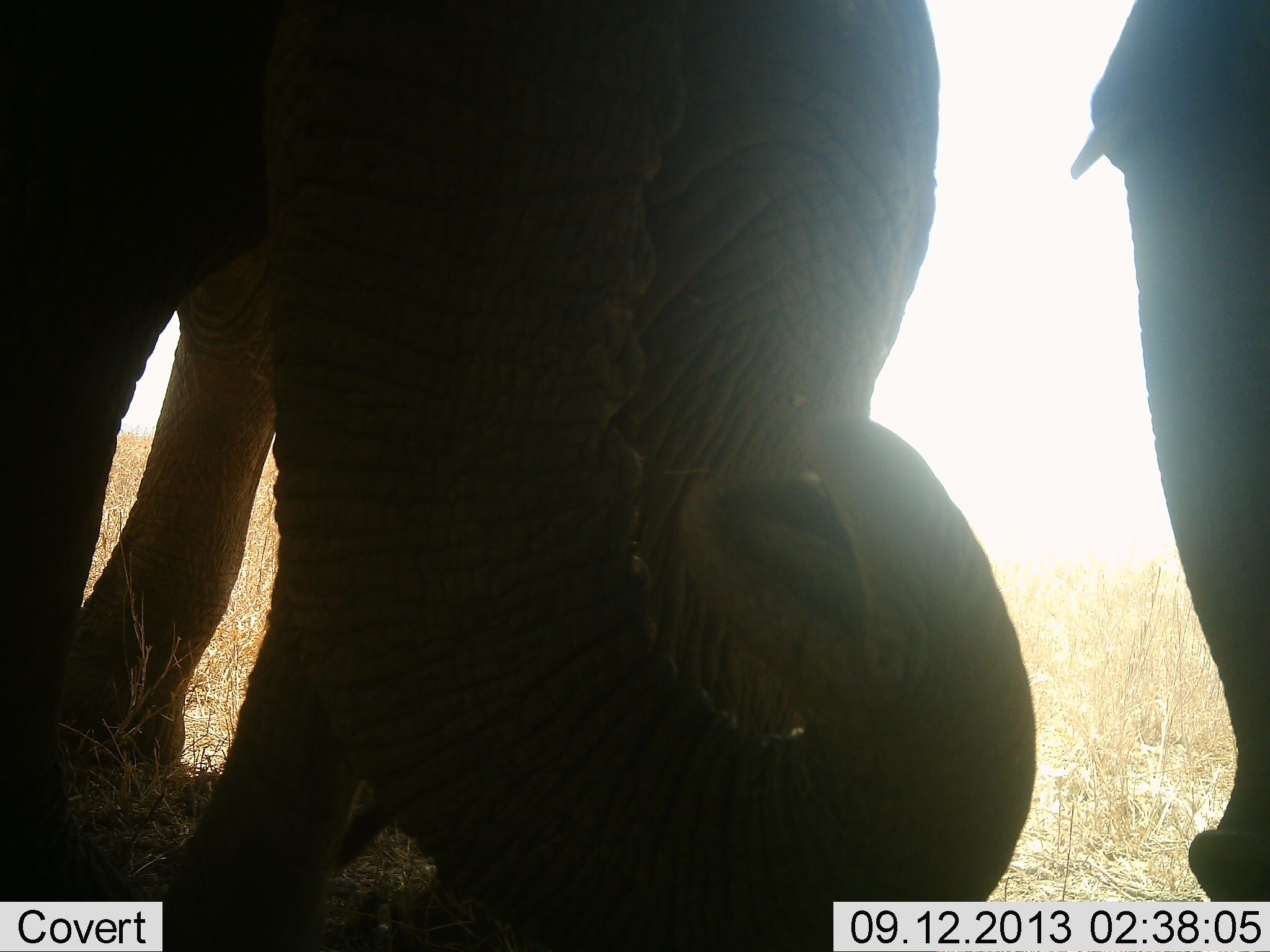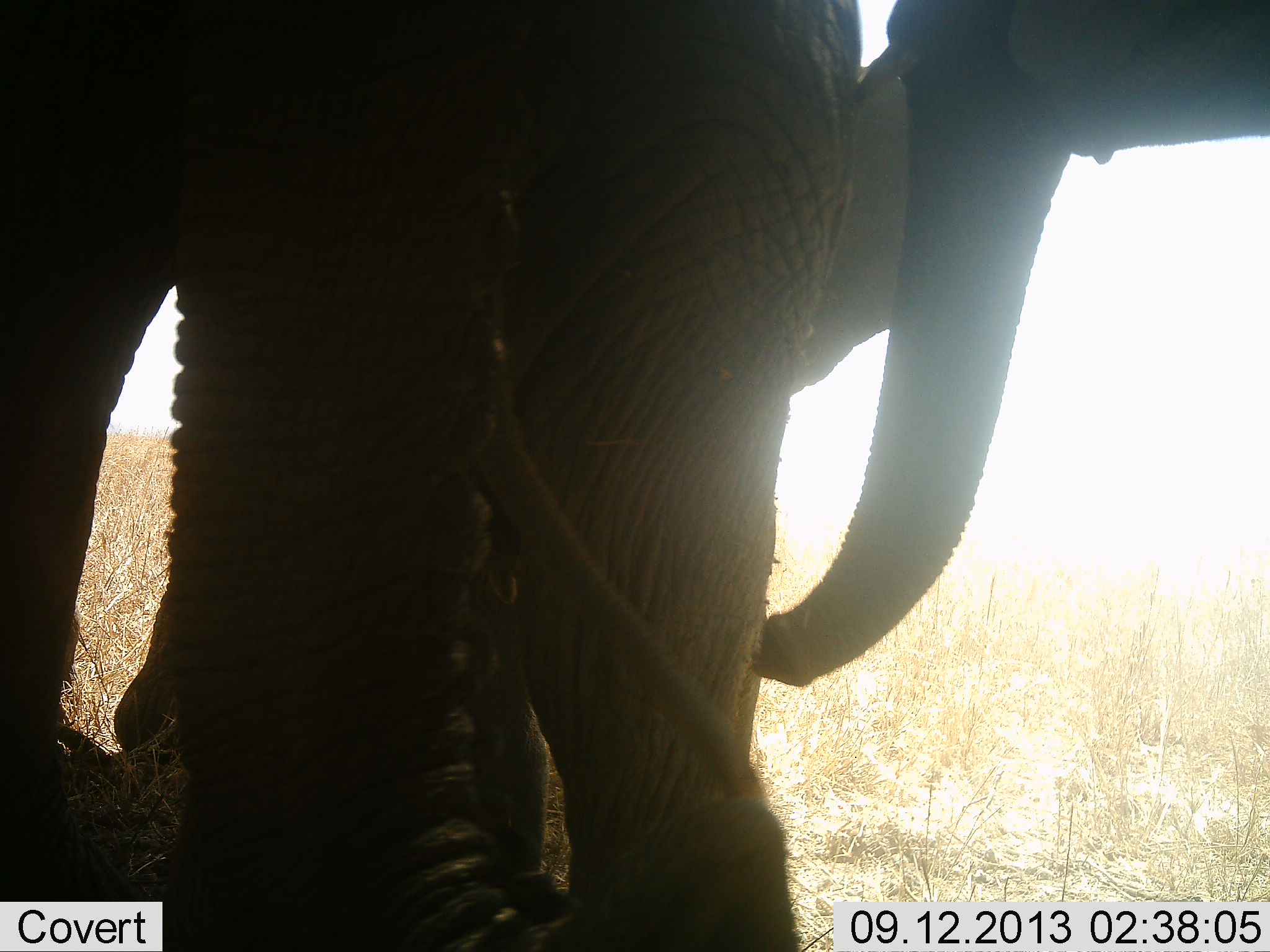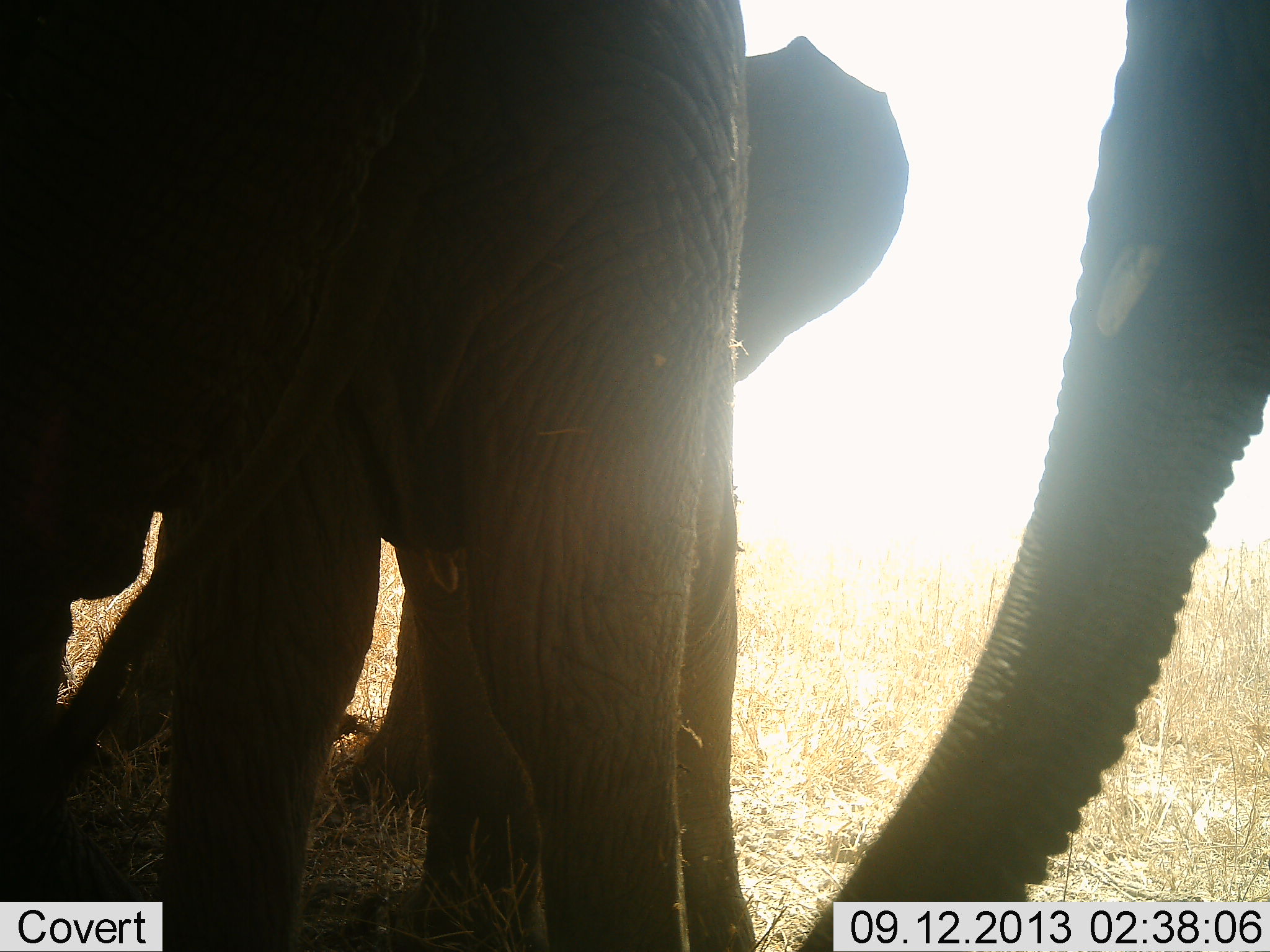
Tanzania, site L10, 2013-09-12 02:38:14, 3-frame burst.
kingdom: Animalia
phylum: Chordata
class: Mammalia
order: Proboscidea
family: Elephantidae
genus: Loxodonta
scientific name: Loxodonta africana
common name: african bush elephant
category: elephant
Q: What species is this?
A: Elephant (african bush elephant) (Loxodonta africana).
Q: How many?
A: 3.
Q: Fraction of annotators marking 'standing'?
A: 74%.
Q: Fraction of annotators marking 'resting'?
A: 5%.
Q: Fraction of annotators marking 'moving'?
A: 26%.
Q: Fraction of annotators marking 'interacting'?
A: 37%.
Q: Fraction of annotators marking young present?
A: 11%.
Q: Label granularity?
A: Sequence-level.